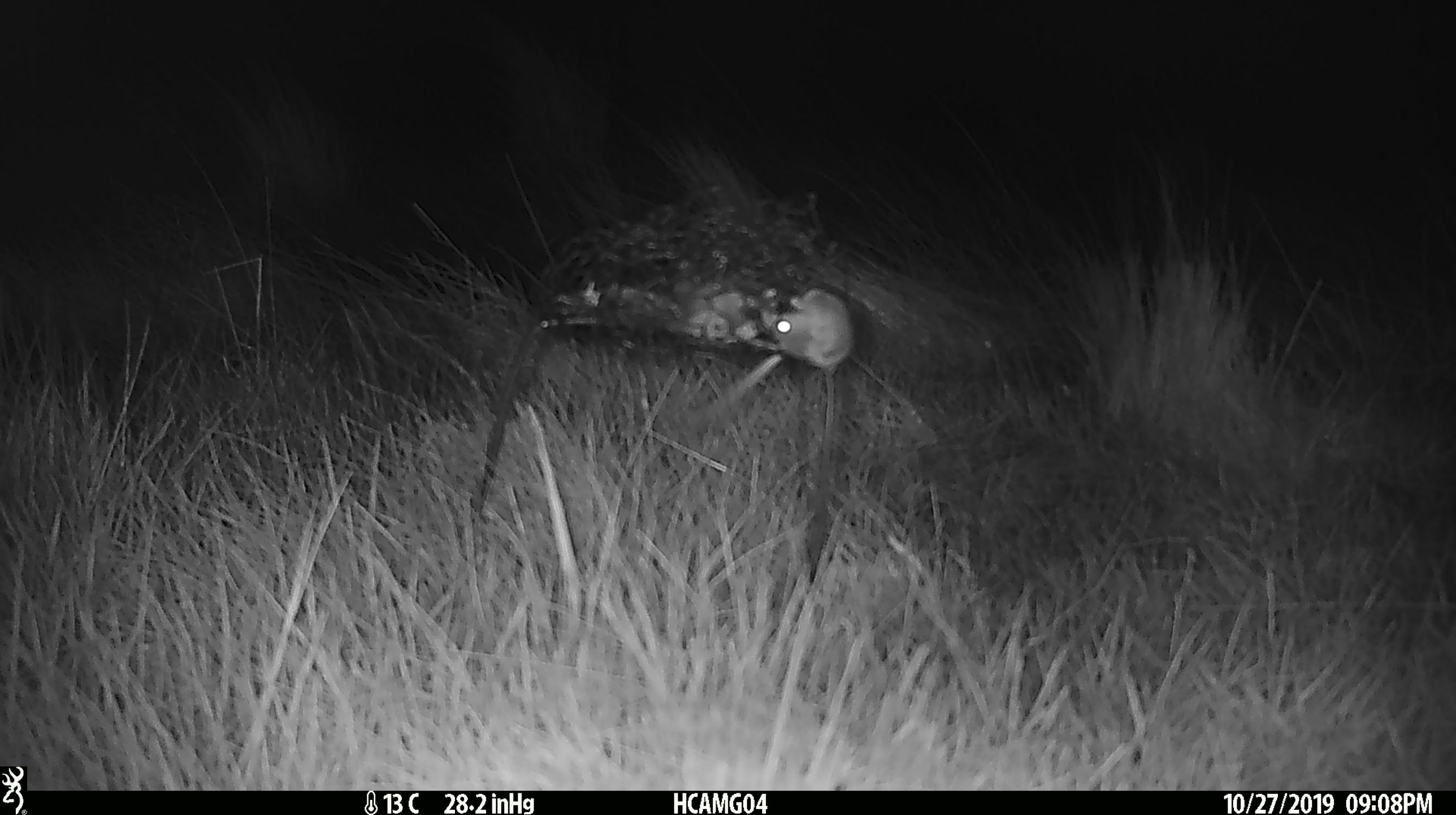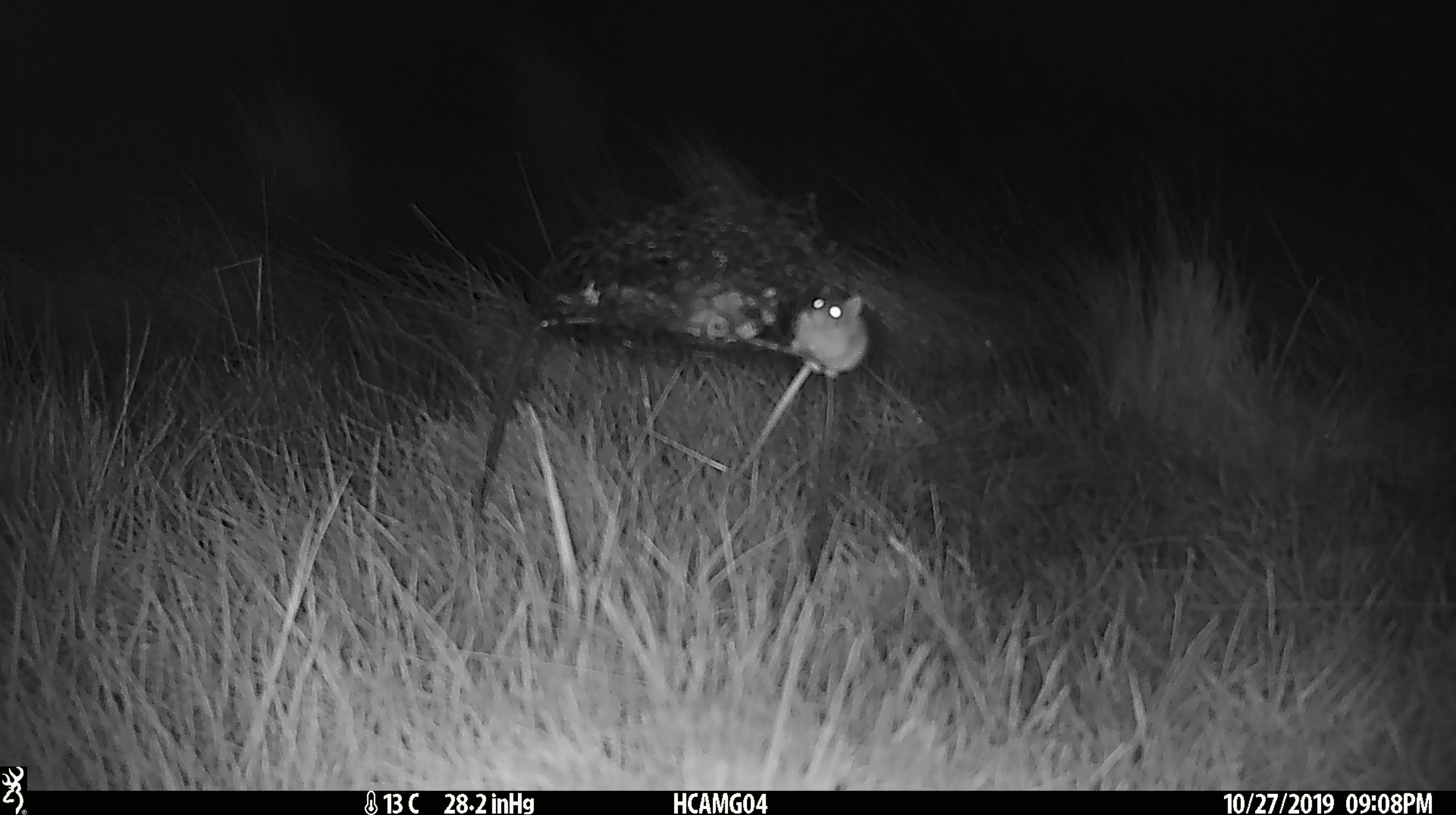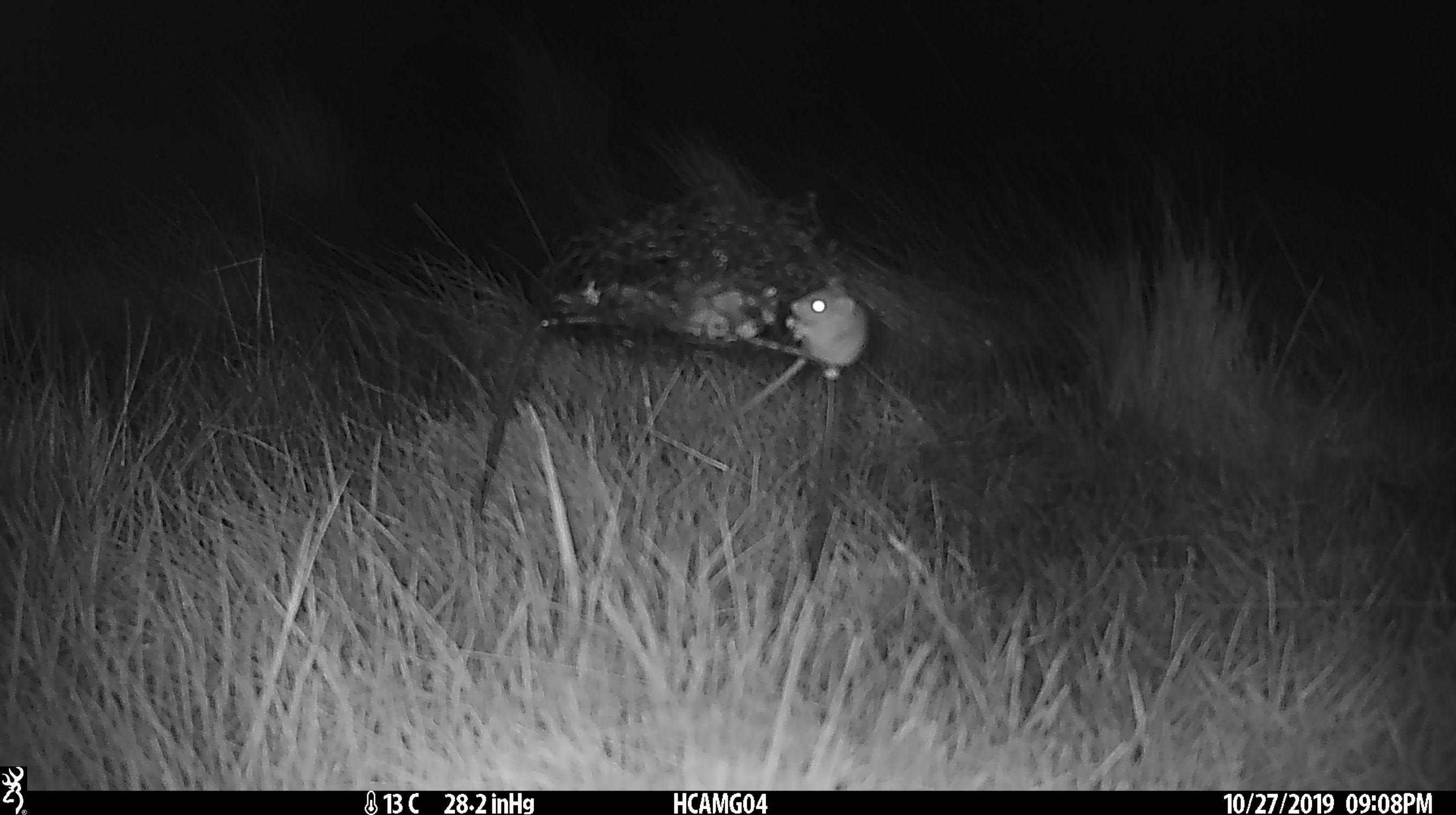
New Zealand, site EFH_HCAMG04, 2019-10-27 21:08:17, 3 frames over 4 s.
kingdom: Animalia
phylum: Chordata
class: Mammalia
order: Rodentia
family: Muridae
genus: Mus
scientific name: Mus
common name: mouse